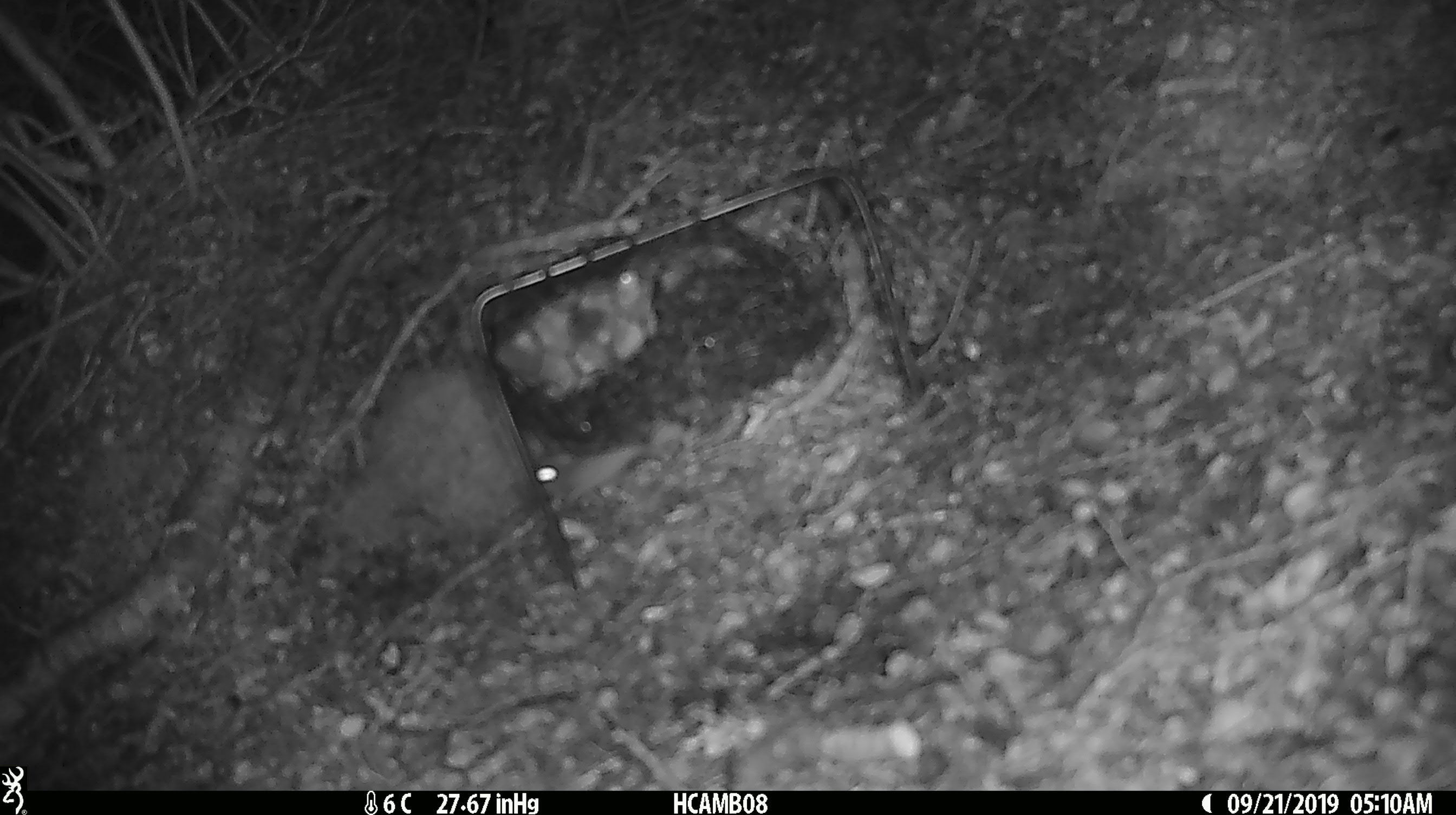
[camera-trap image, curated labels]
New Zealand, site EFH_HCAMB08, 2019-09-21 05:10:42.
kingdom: Animalia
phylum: Chordata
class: Mammalia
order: Rodentia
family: Muridae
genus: Mus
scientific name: Mus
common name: mouse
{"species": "mouse (Mus)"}